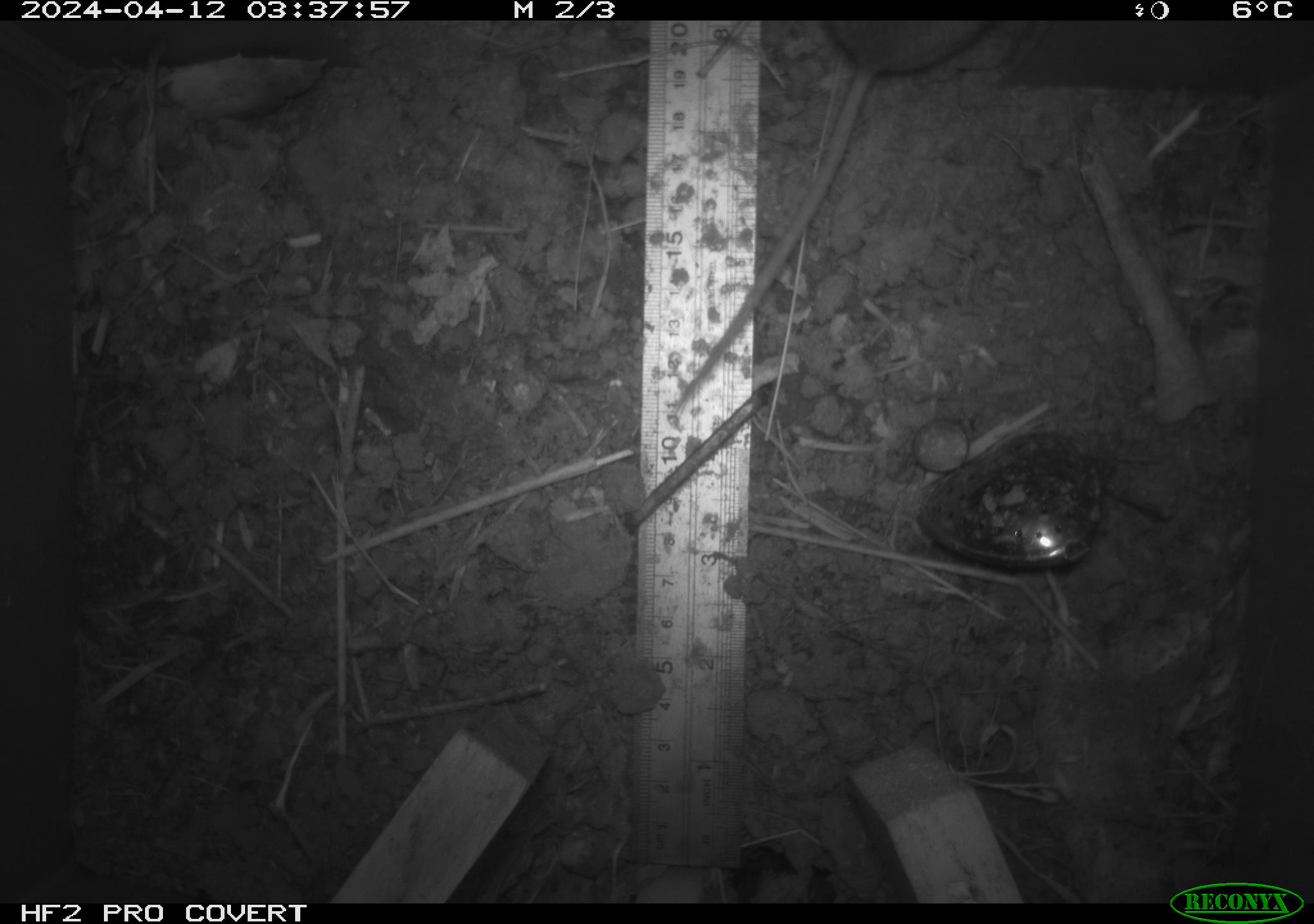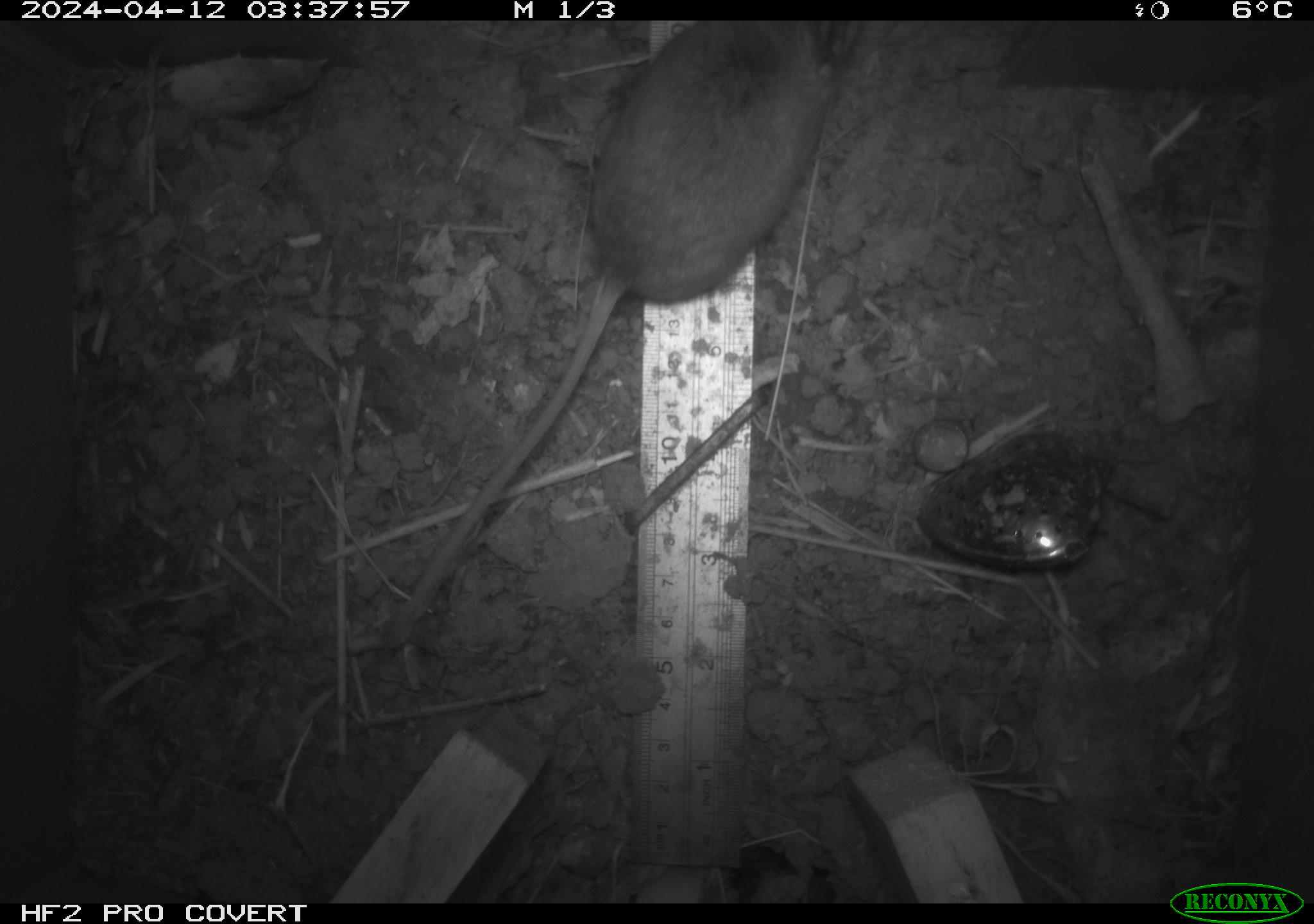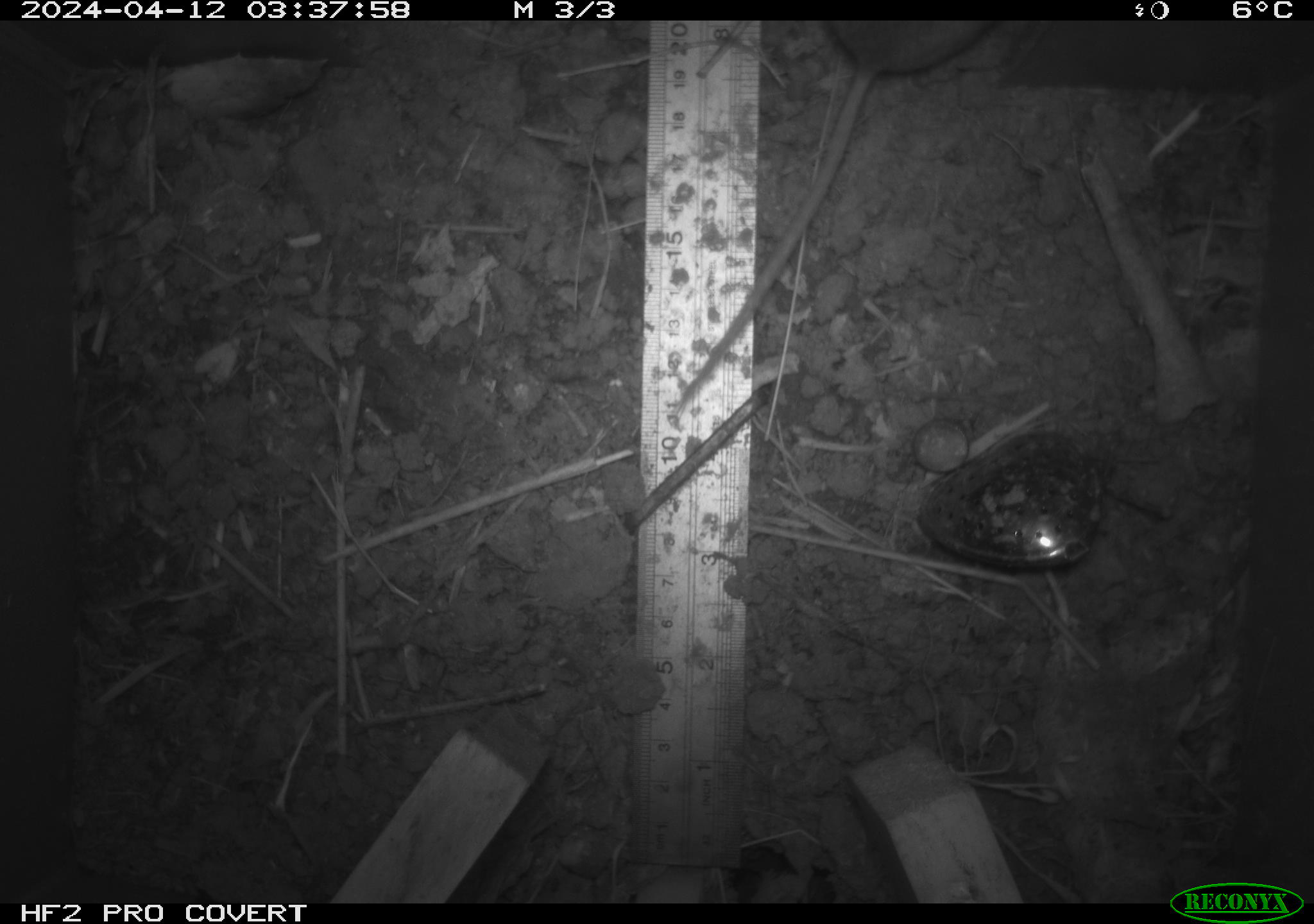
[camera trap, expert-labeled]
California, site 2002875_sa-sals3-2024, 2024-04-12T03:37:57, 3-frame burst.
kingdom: Animalia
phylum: Chordata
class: Mammalia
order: Rodentia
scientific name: Rodentia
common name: mouse species